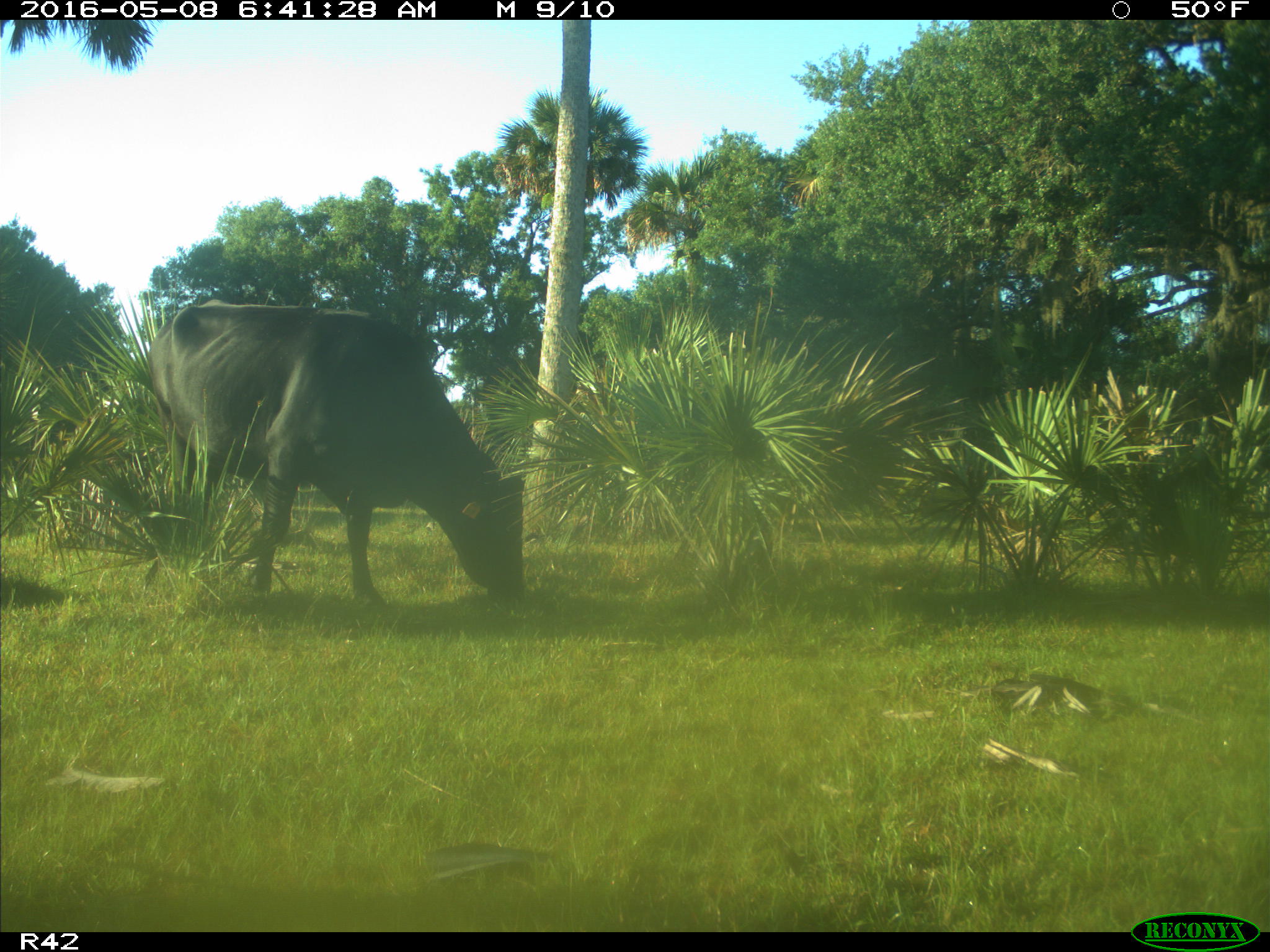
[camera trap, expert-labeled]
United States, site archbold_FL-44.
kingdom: Animalia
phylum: Chordata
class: Mammalia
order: Artiodactyla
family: Bovidae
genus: Bos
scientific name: Bos taurus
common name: domestic cow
Bos taurus (domestic cow).